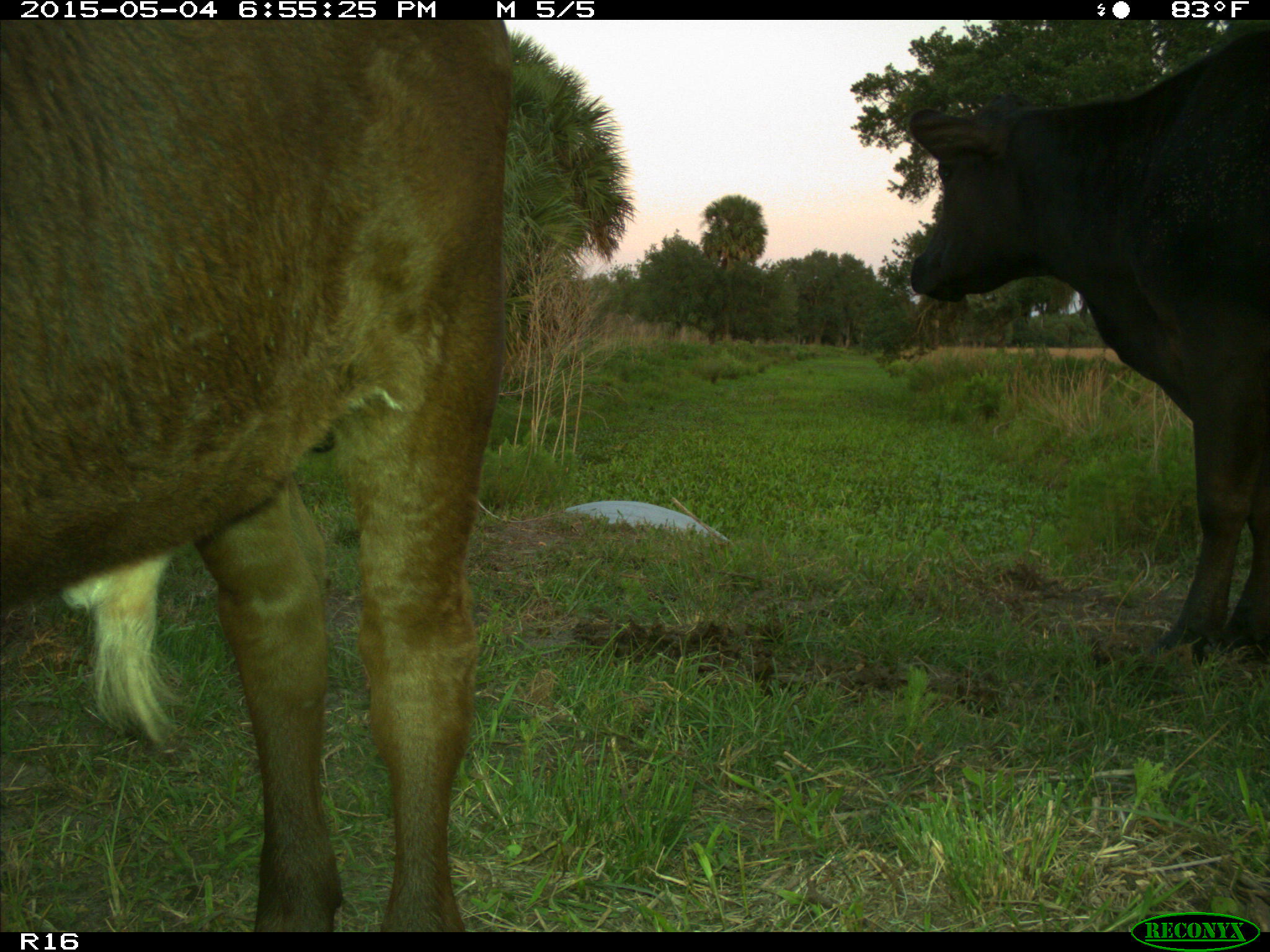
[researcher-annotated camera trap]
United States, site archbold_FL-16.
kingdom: Animalia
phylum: Chordata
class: Mammalia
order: Artiodactyla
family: Bovidae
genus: Bos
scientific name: Bos taurus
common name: domestic cow